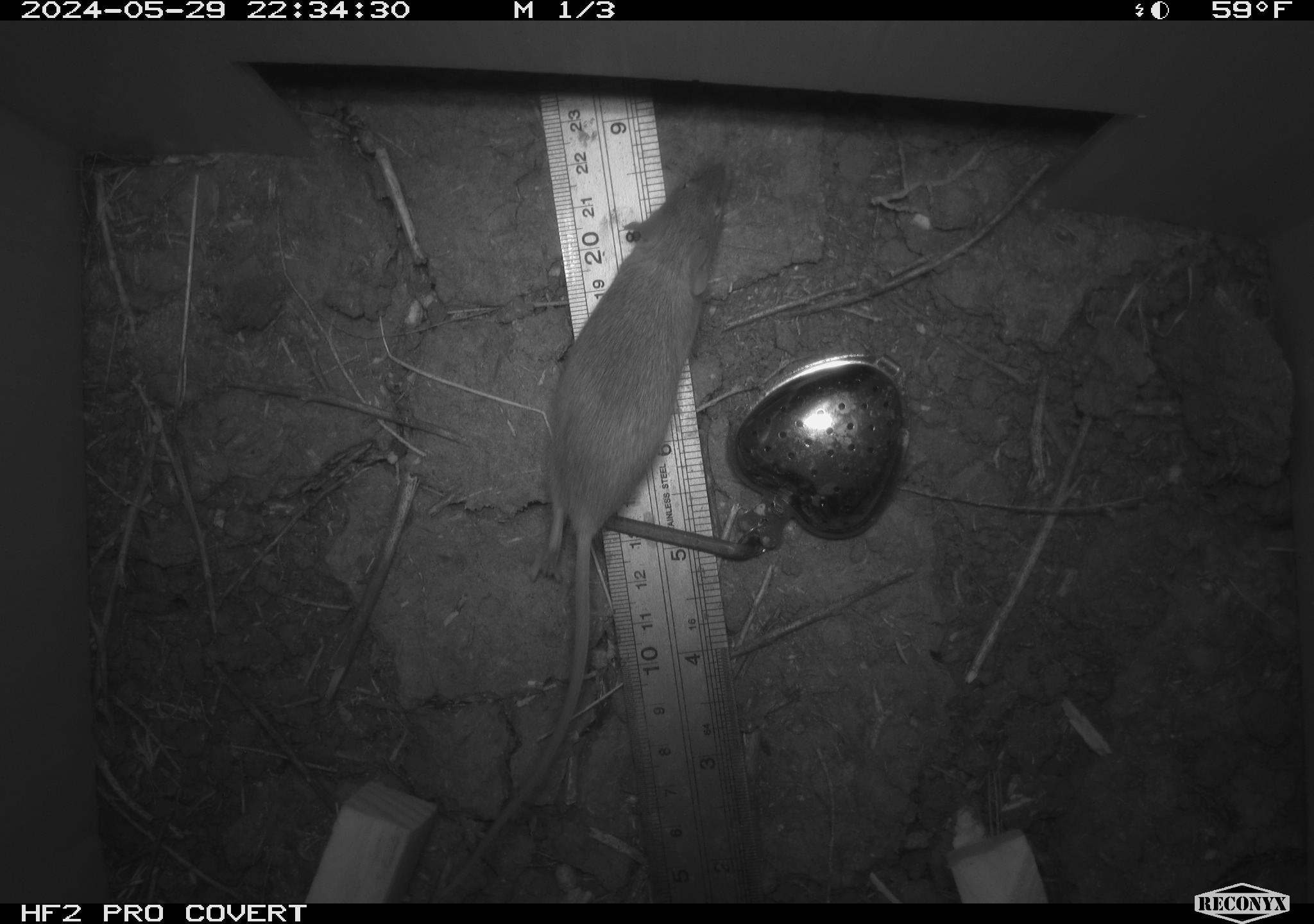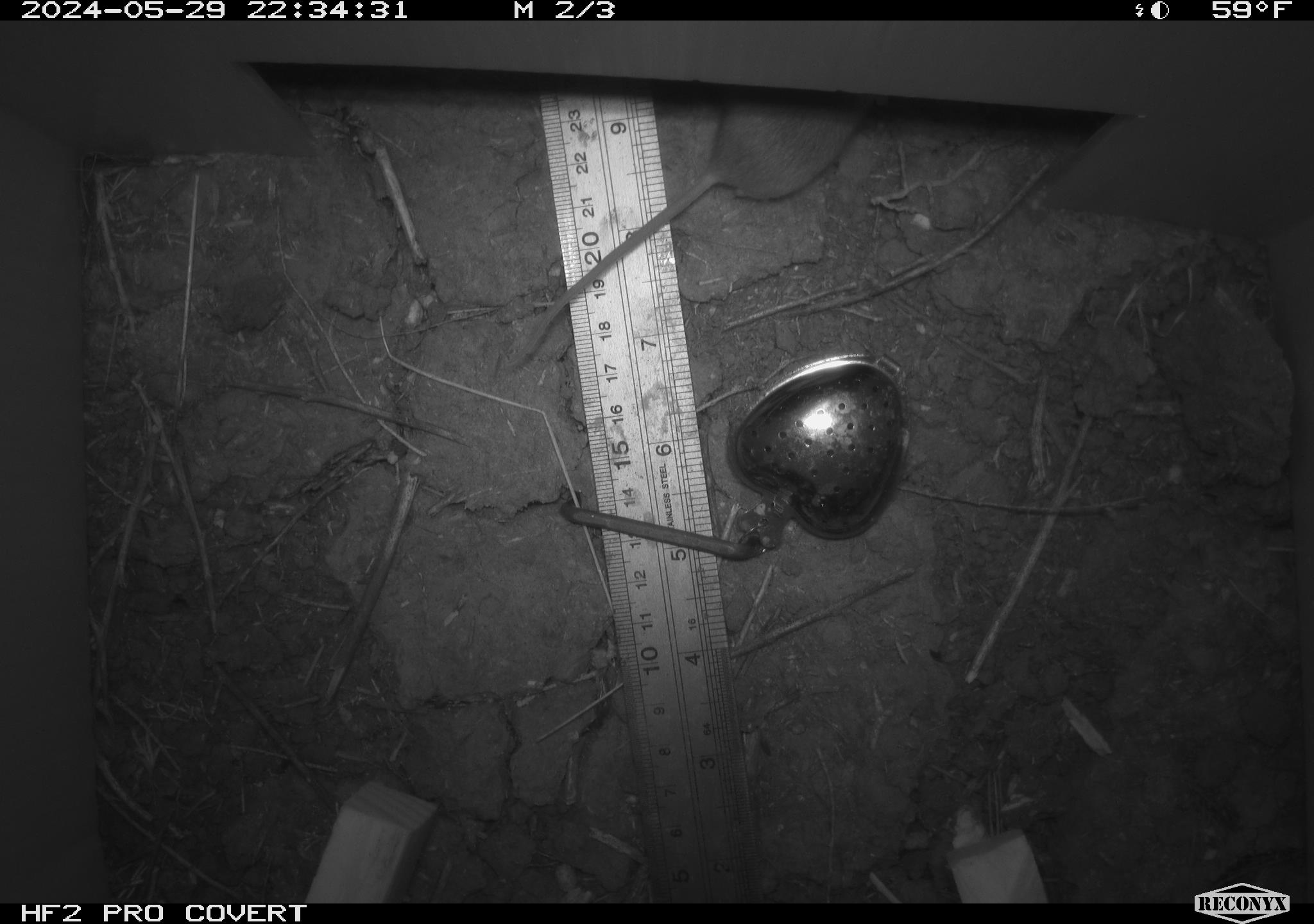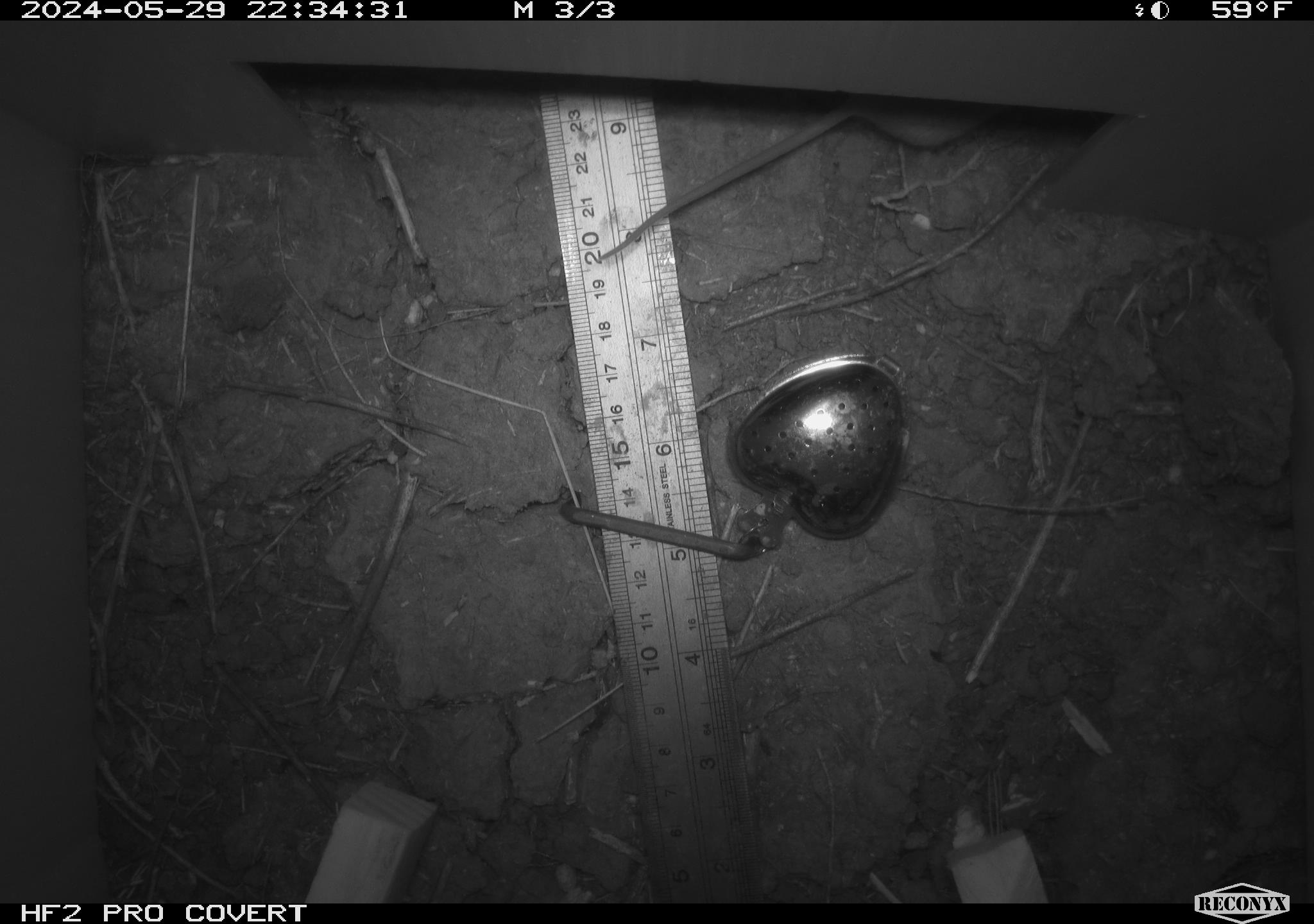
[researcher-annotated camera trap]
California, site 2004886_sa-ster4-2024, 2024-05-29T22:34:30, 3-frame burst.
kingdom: Animalia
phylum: Chordata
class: Mammalia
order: Rodentia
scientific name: Rodentia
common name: mouse species